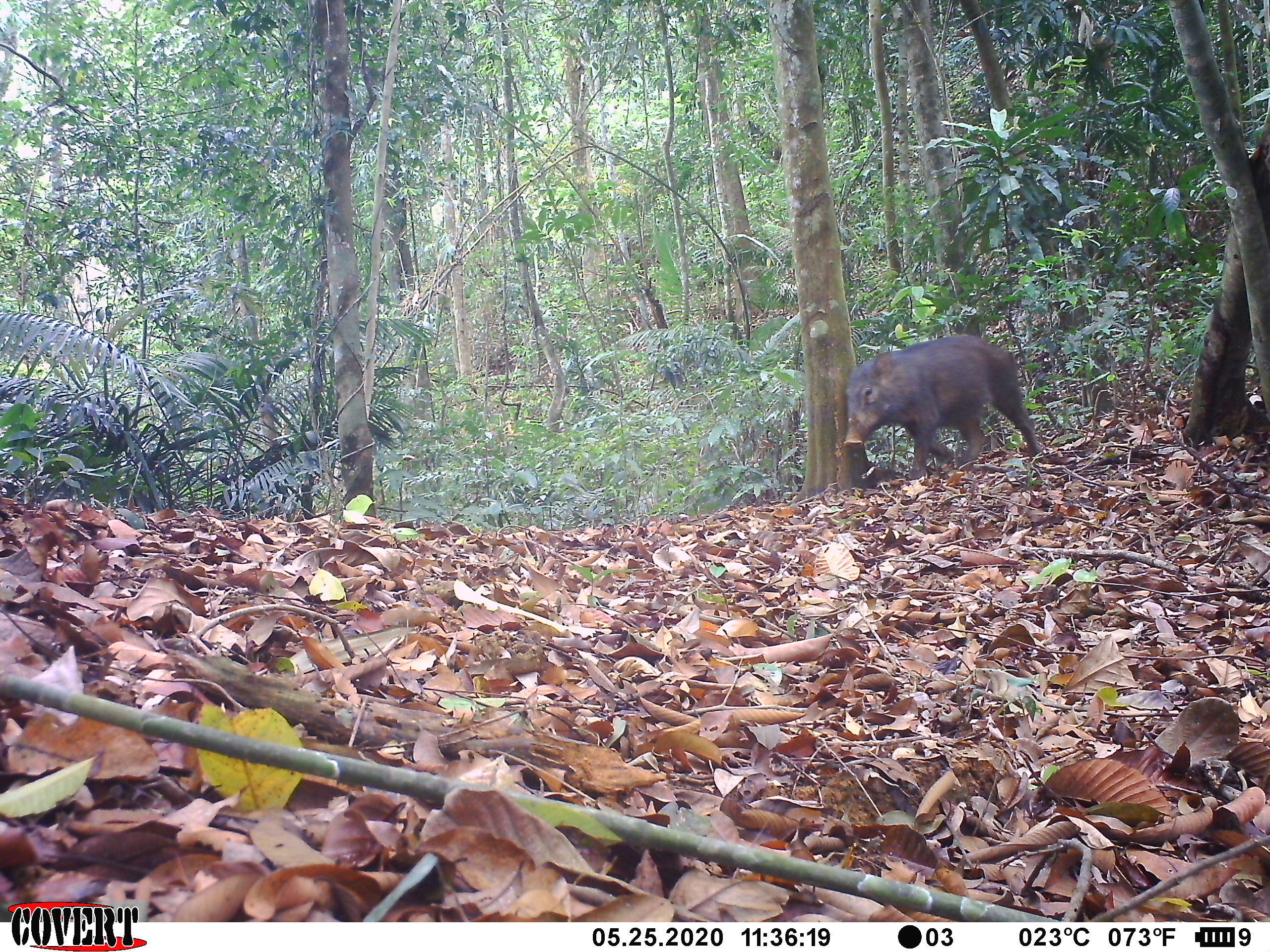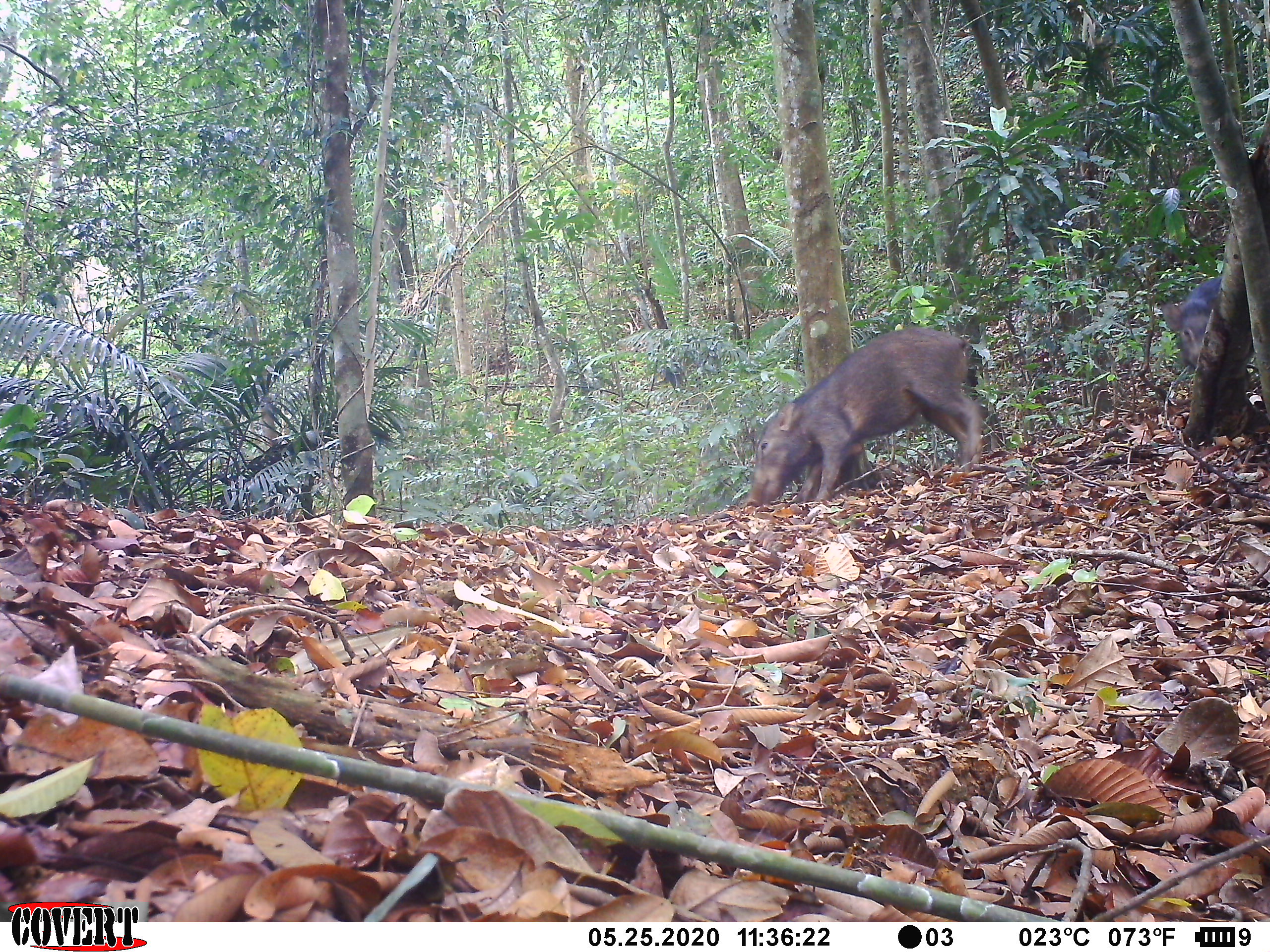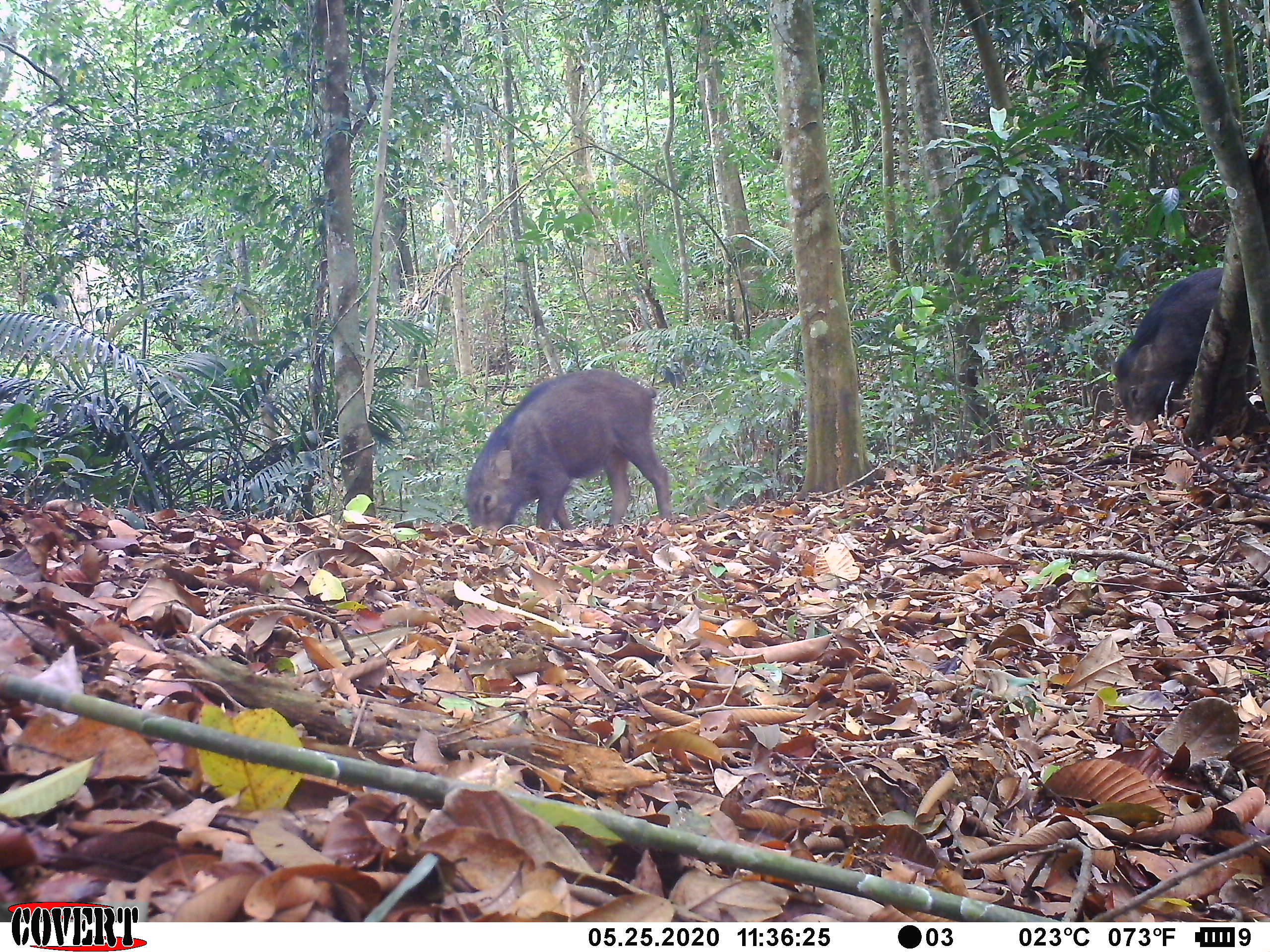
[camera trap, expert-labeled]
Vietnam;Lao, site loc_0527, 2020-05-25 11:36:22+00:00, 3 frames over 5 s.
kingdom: Animalia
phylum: Chordata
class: Mammalia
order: Artiodactyla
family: Suidae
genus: Sus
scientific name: Sus scrofa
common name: eurasian wild pig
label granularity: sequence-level